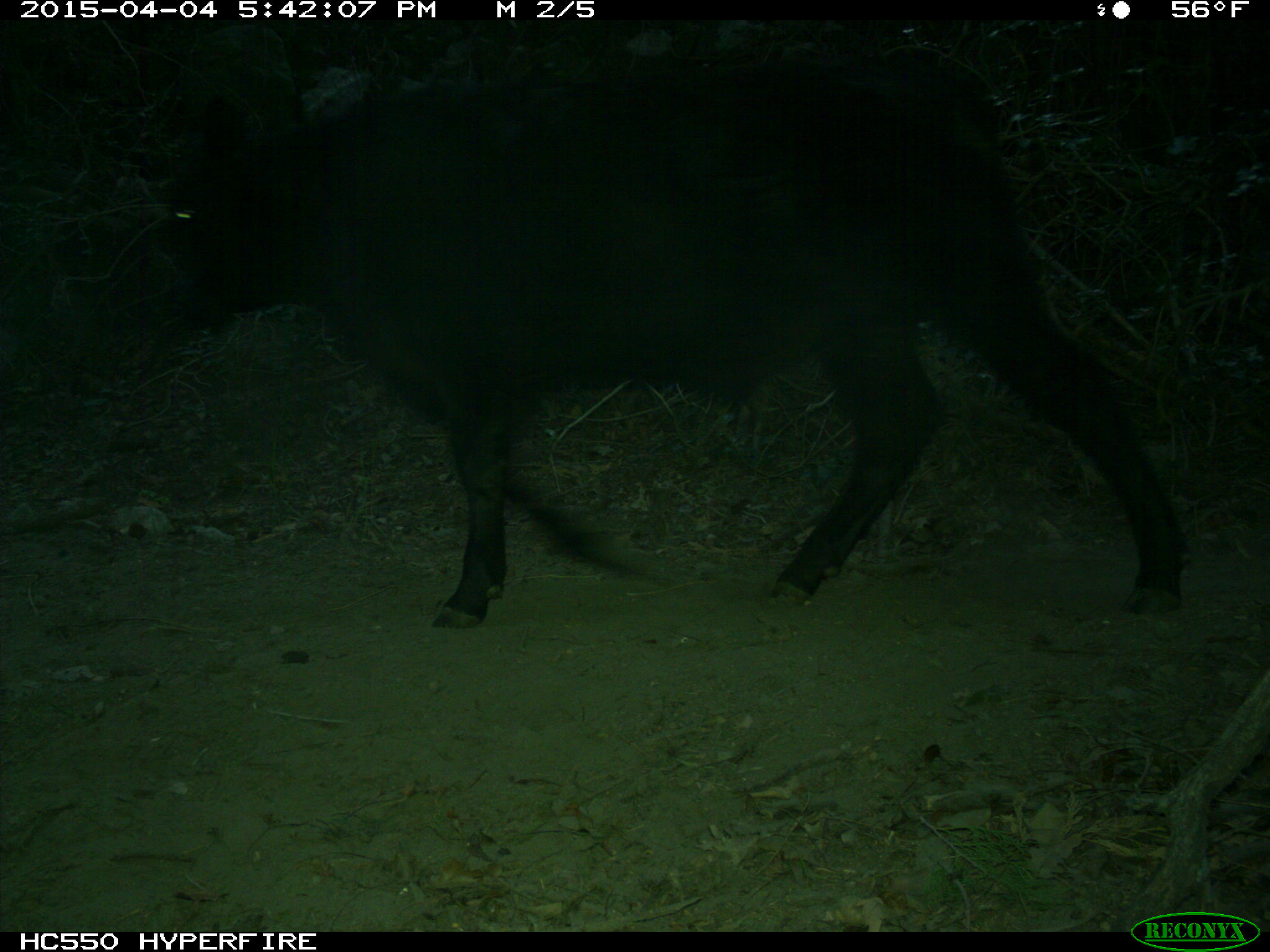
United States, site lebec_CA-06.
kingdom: Animalia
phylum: Chordata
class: Mammalia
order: Artiodactyla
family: Bovidae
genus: Bos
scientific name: Bos taurus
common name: domestic cow